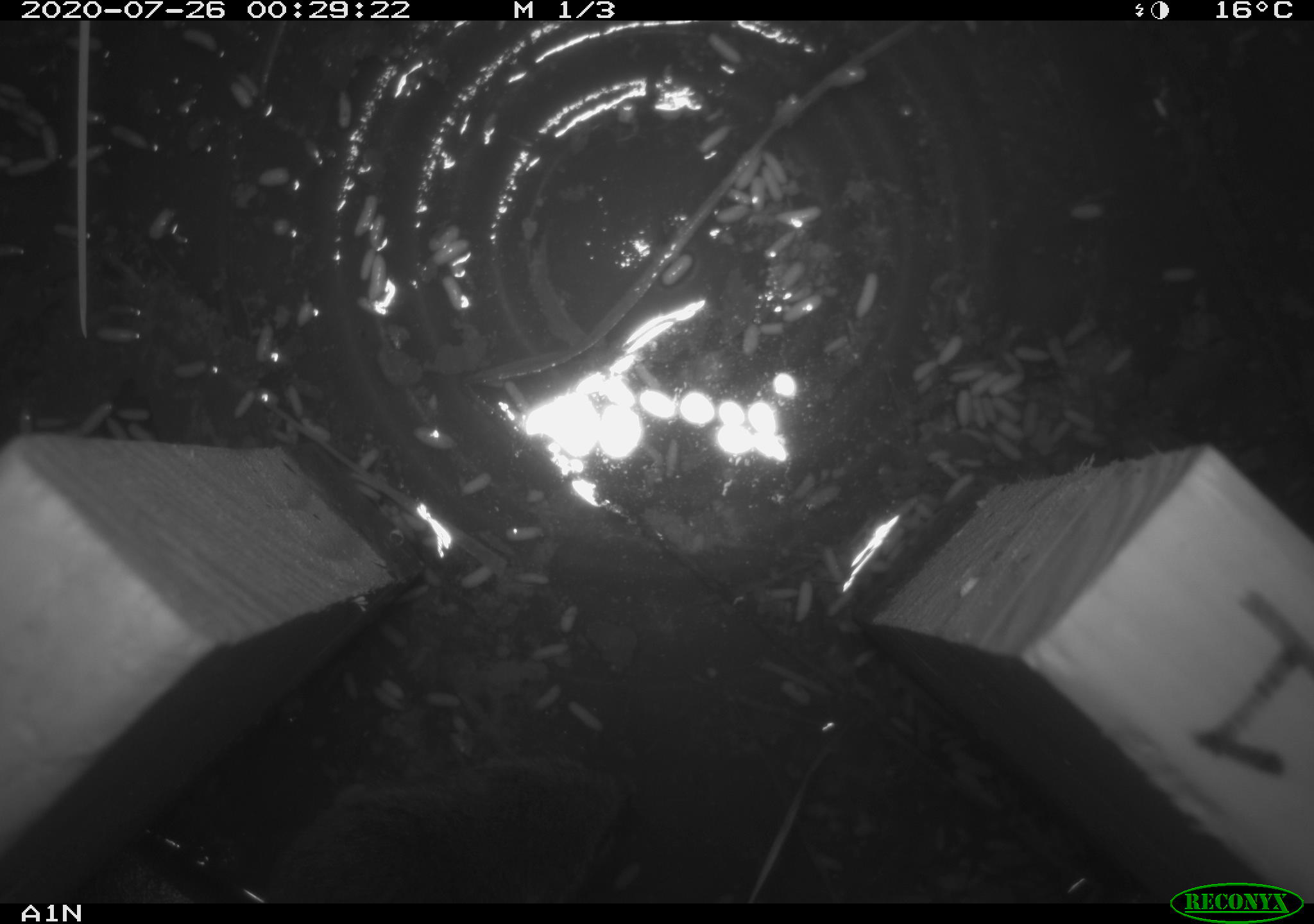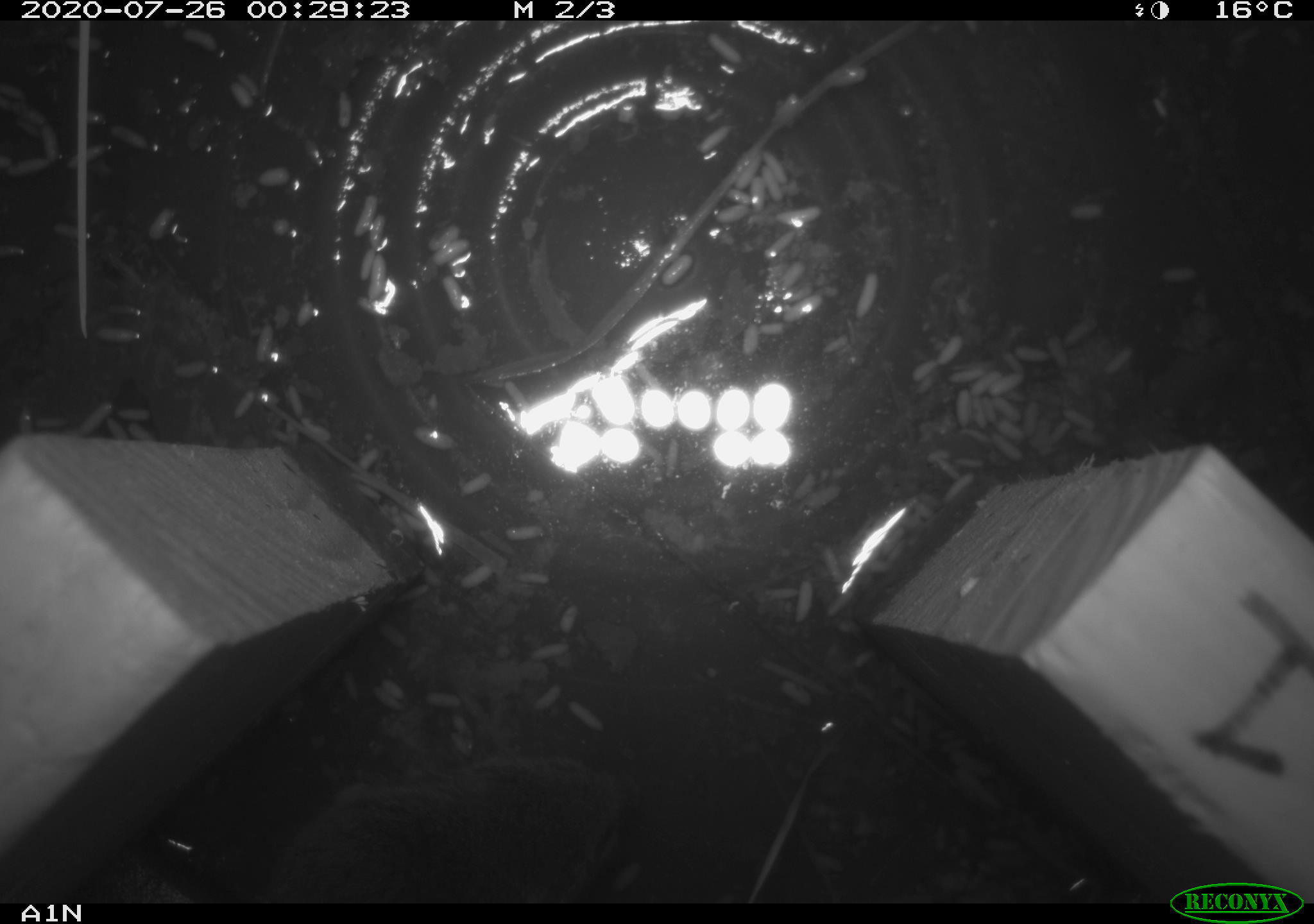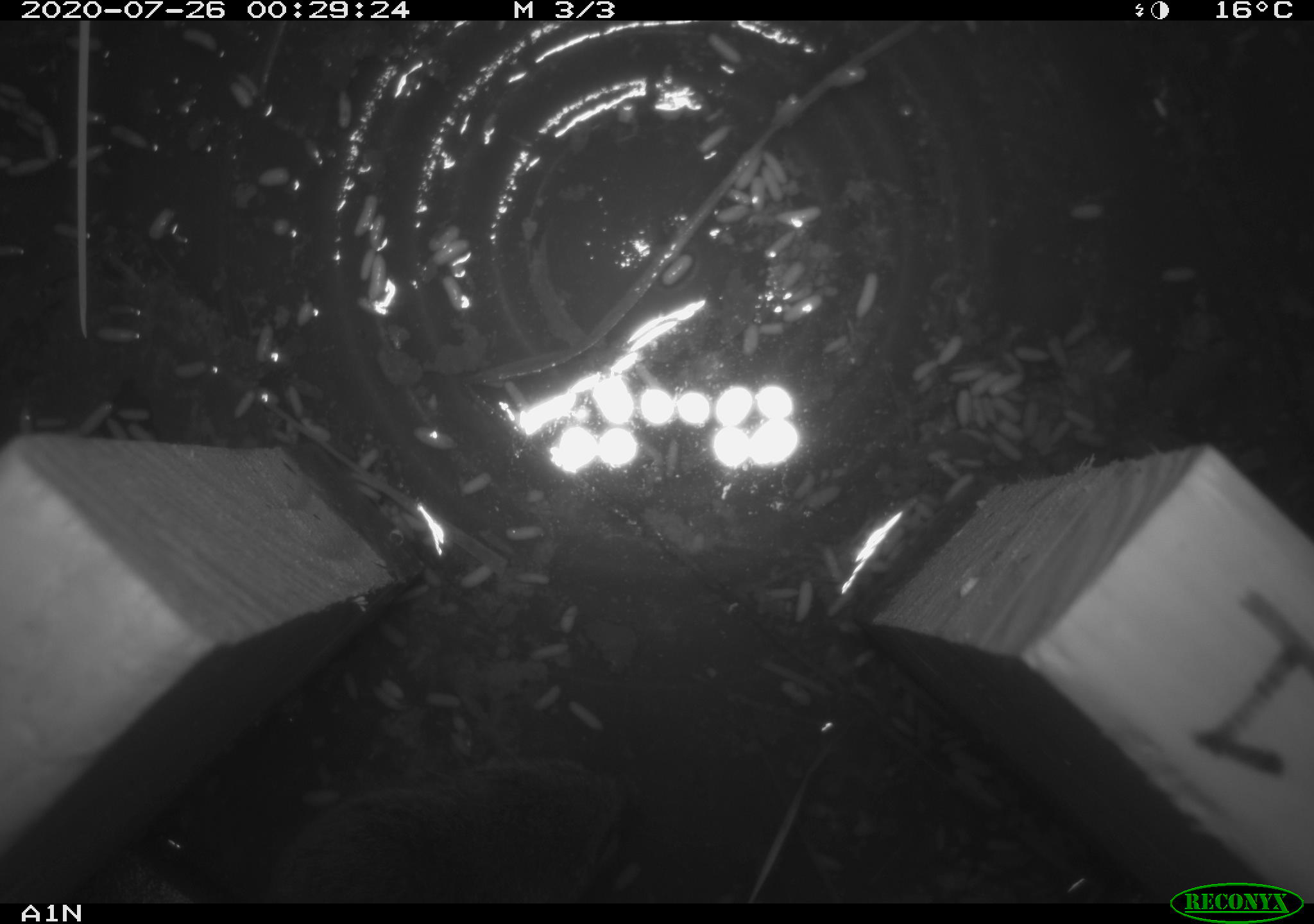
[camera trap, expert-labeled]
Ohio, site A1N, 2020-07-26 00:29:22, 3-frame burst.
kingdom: Animalia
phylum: Chordata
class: Mammalia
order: Rodentia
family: Cricetidae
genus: Microtus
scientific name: Microtus pennsylvanicus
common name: meadow vole